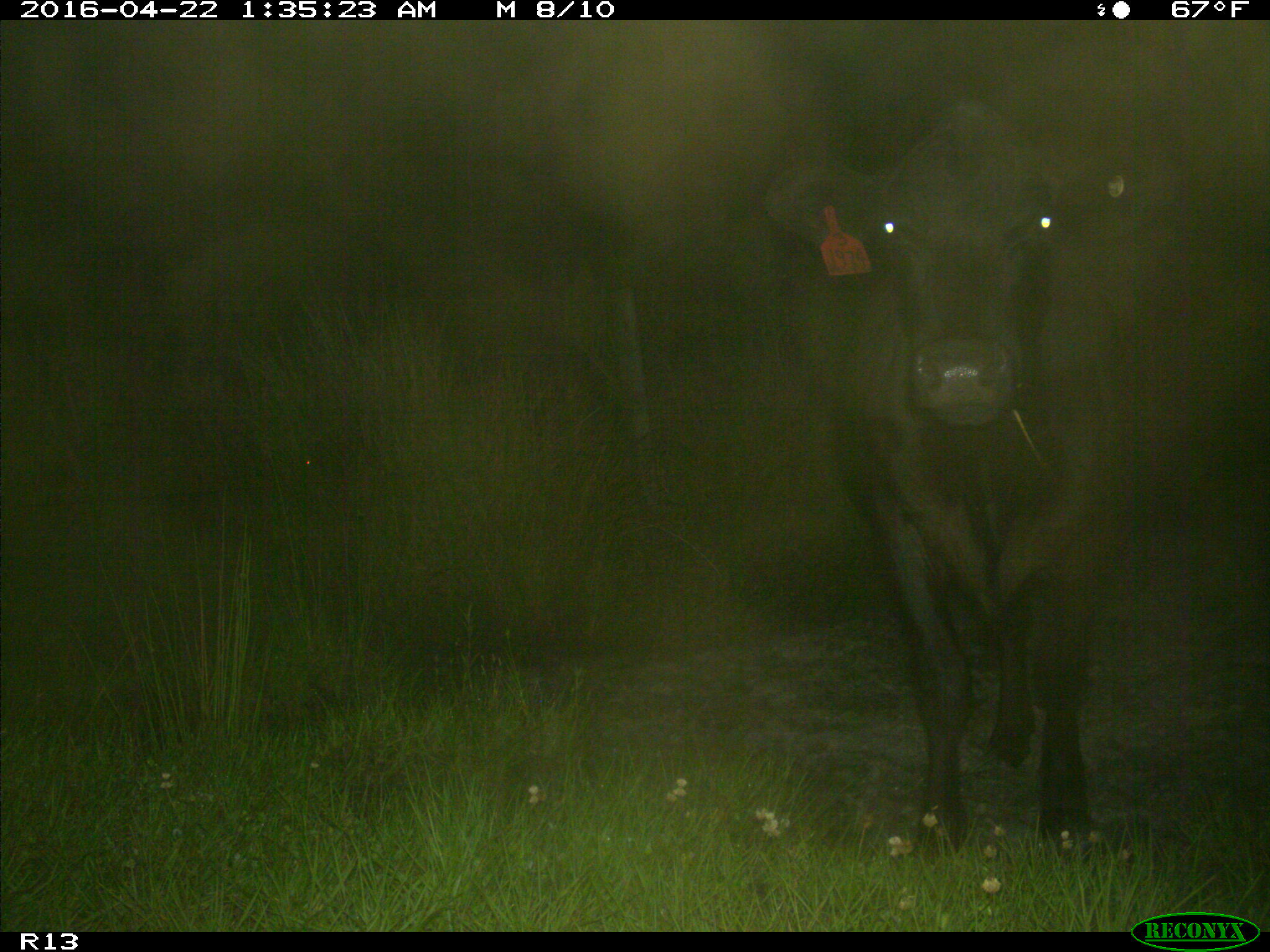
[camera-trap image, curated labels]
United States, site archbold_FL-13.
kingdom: Animalia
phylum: Chordata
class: Mammalia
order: Artiodactyla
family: Bovidae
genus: Bos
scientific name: Bos taurus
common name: domestic cow